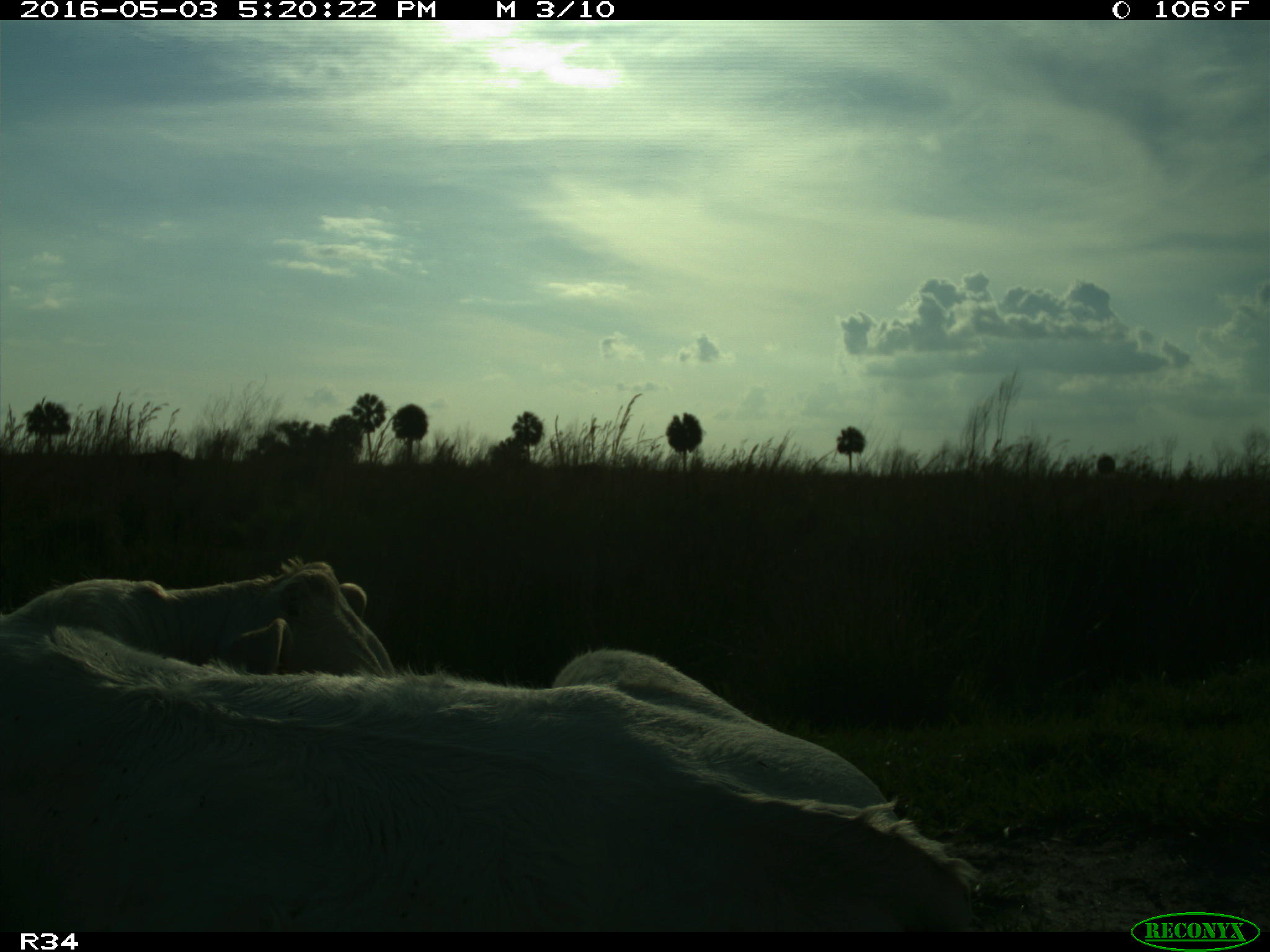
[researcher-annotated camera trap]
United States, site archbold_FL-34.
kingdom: Animalia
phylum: Chordata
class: Mammalia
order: Artiodactyla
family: Bovidae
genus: Bos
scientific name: Bos taurus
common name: domestic cow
Bos taurus (domestic cow).